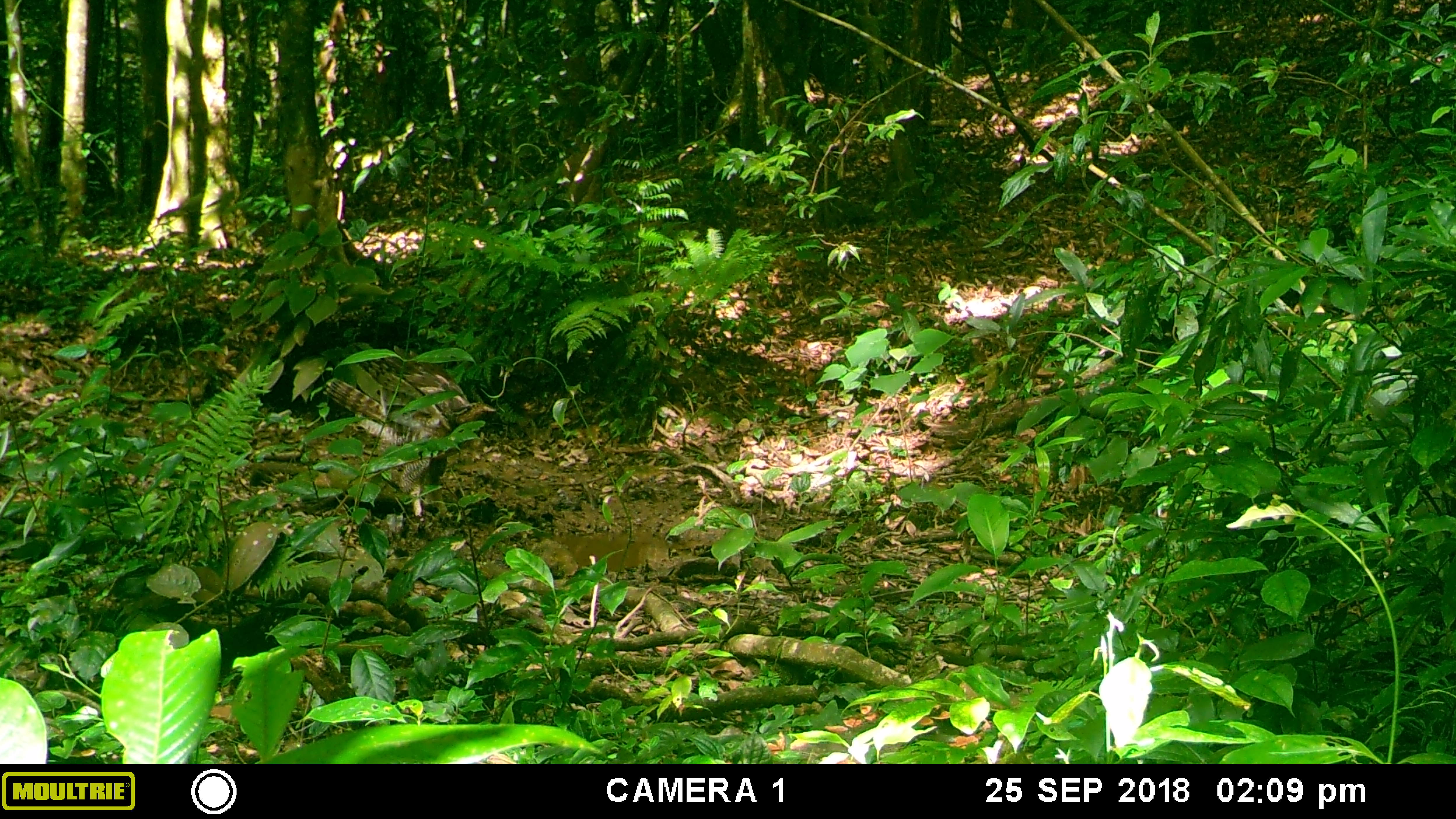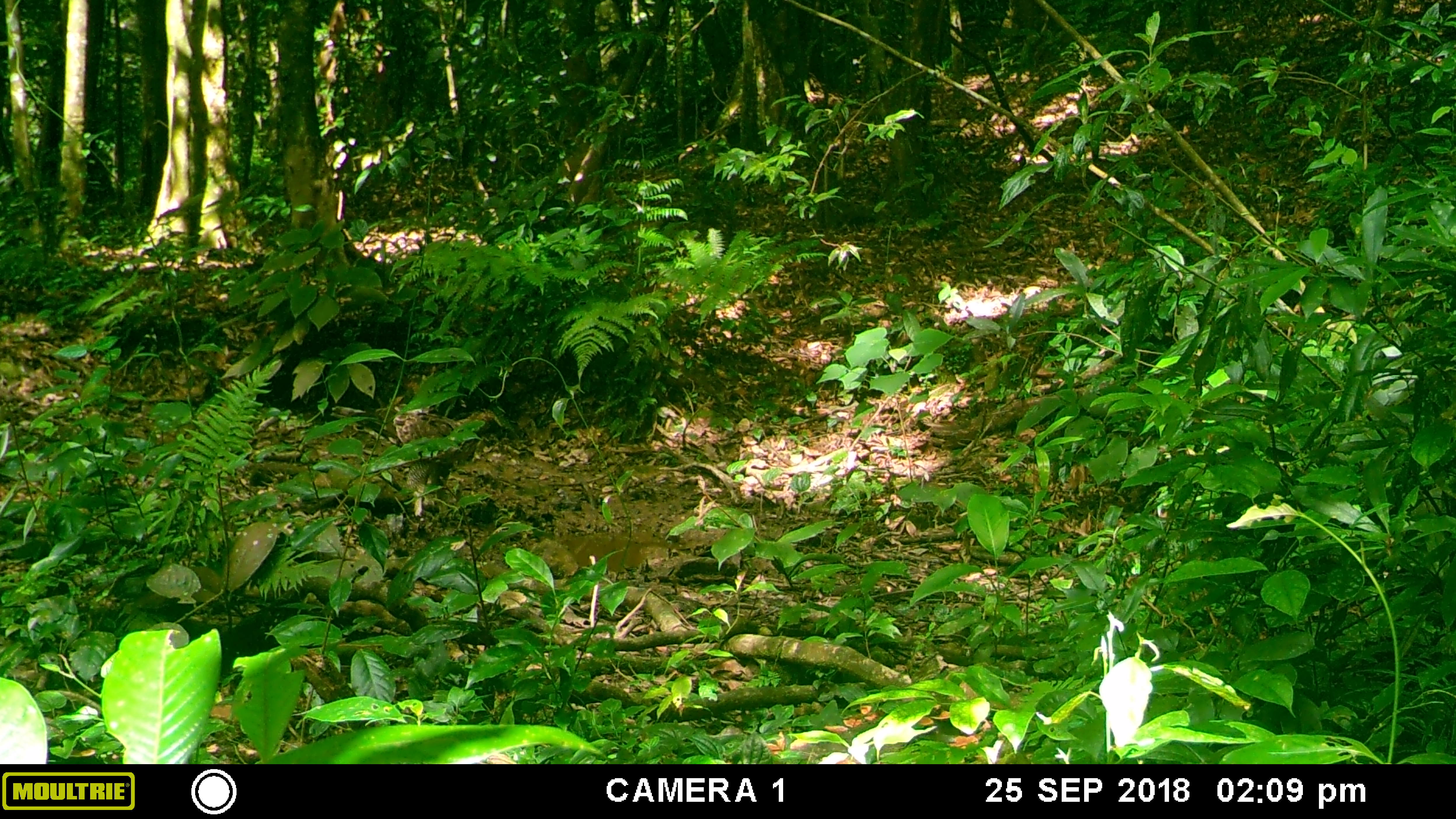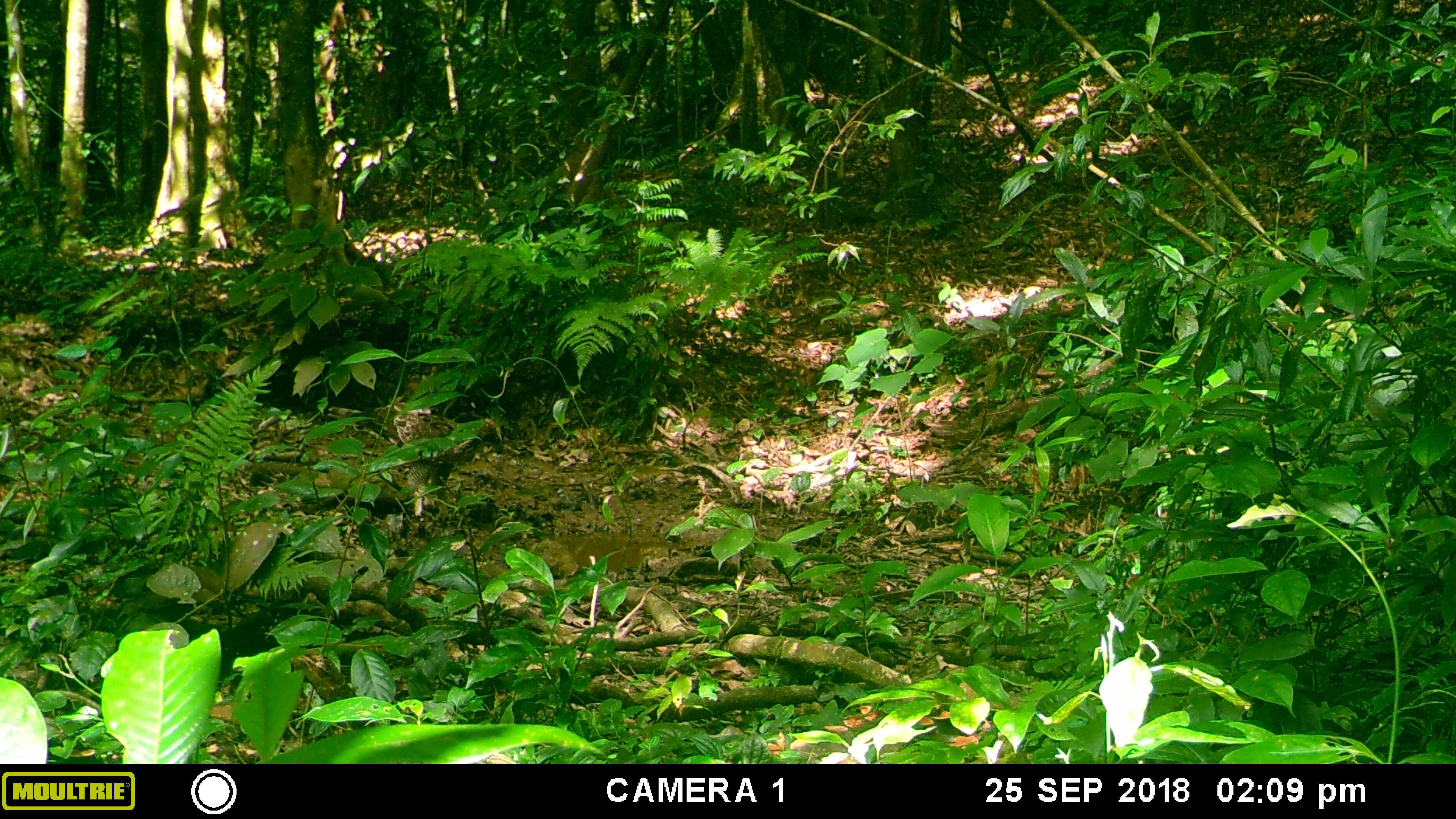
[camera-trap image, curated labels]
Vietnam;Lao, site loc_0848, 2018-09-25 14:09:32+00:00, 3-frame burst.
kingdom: Animalia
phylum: Chordata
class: Aves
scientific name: Aves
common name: bird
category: unidentified bird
Unidentified bird (bird) (Aves). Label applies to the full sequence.